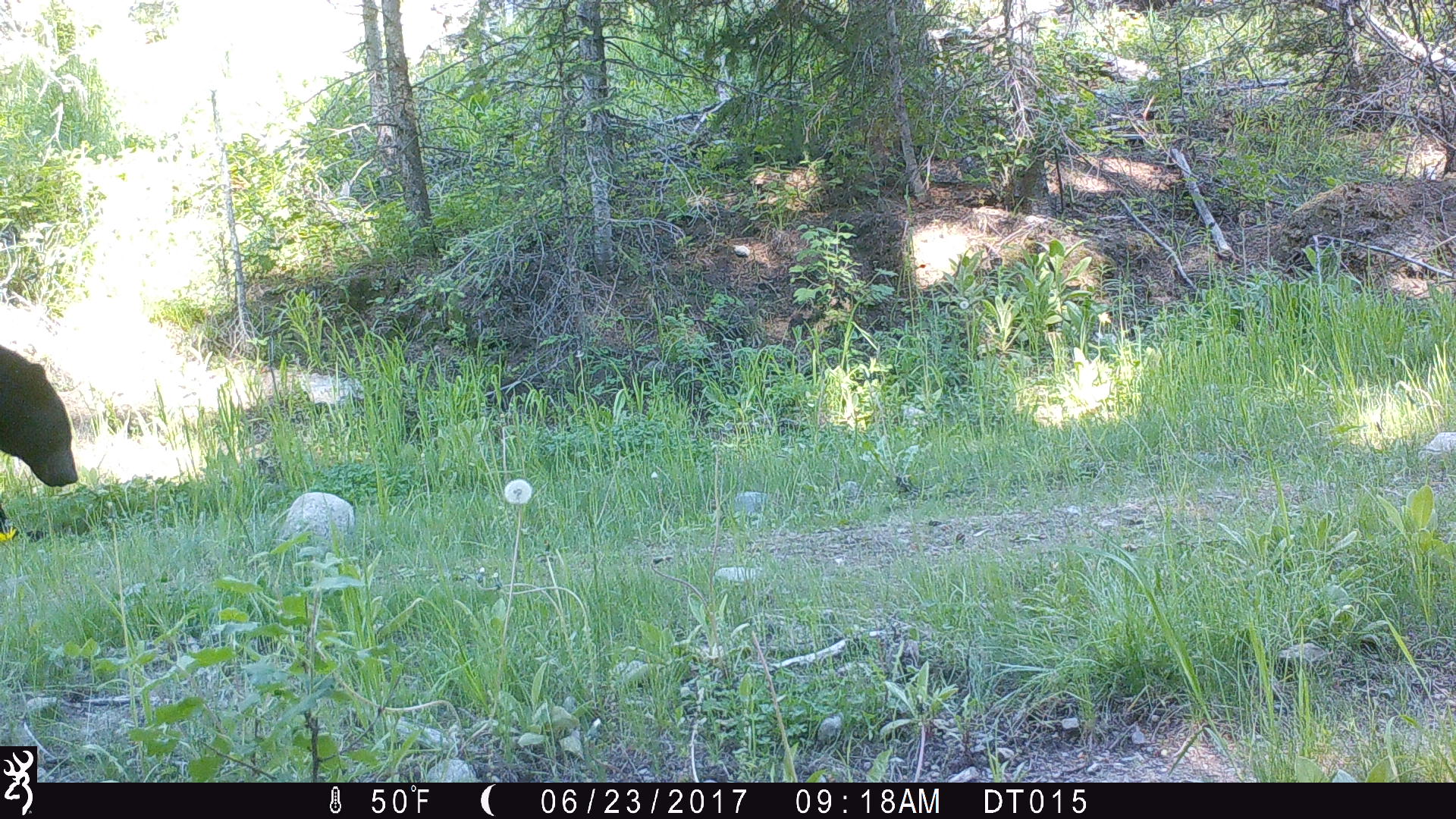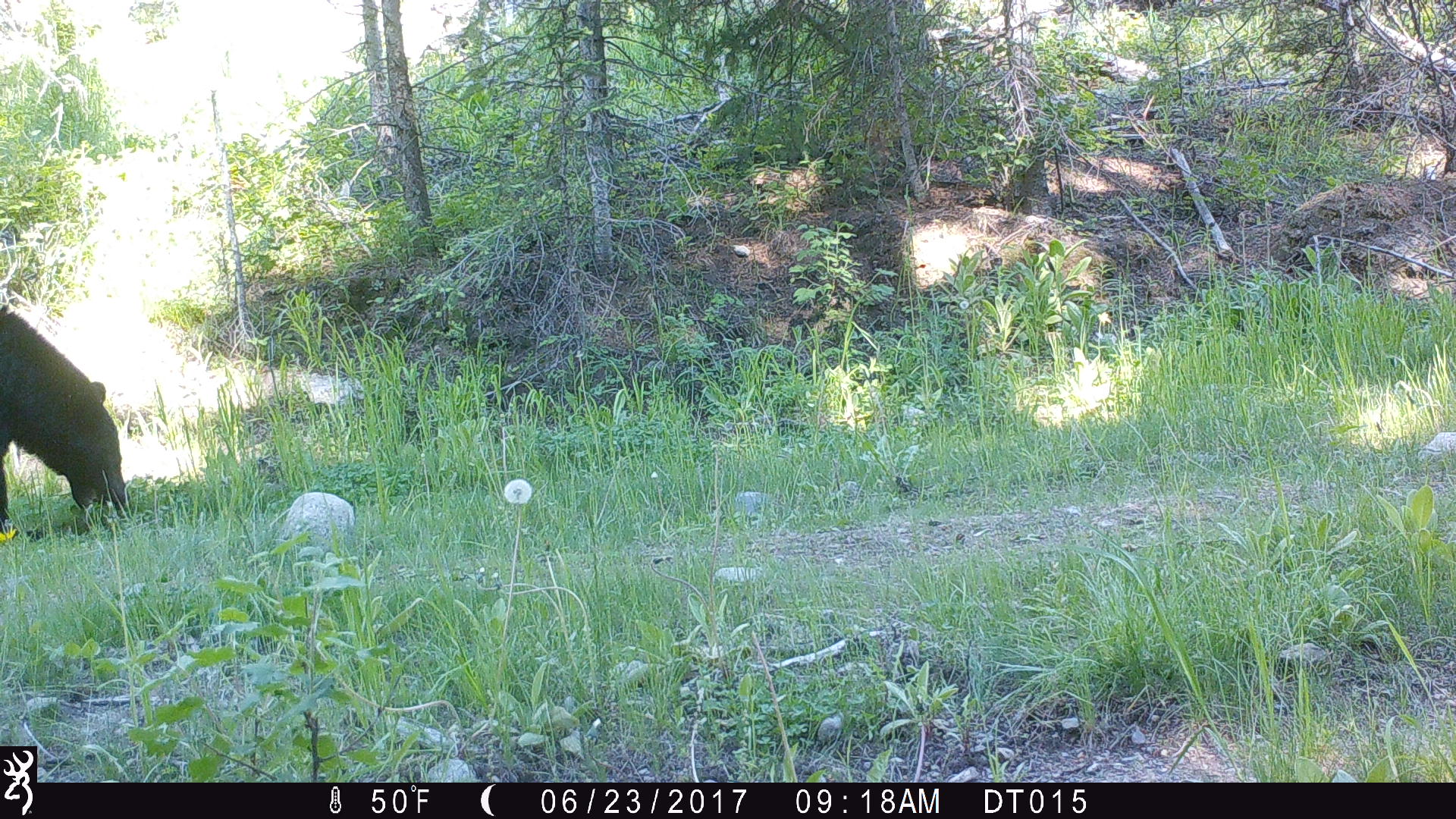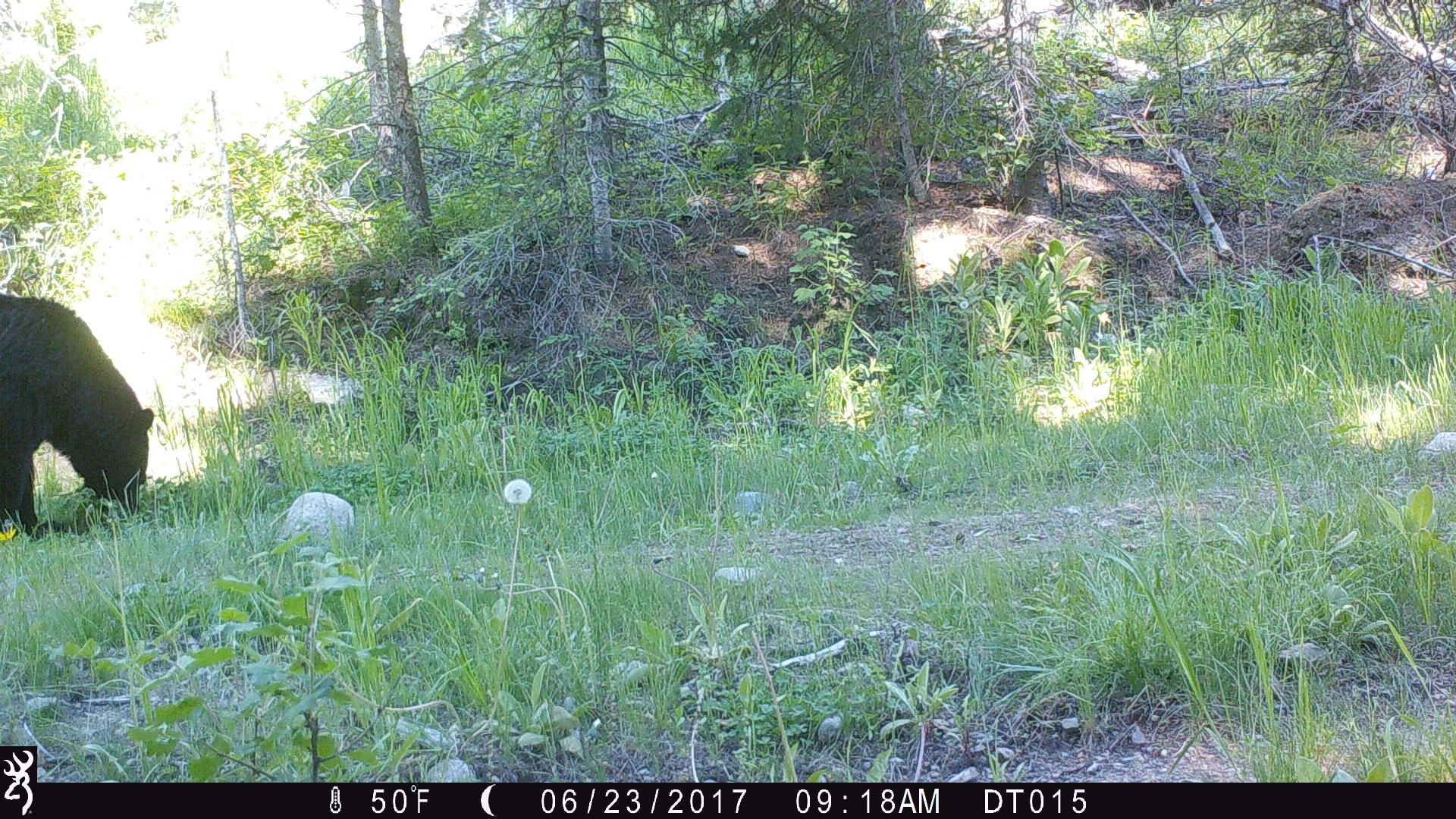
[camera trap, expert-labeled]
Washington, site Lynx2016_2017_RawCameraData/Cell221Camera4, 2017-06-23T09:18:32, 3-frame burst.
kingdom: Animalia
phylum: Chordata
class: Mammalia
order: Carnivora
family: Ursidae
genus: Ursus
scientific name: Ursus americanus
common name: american black bear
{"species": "Ursus americanus (american black bear)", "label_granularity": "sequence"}